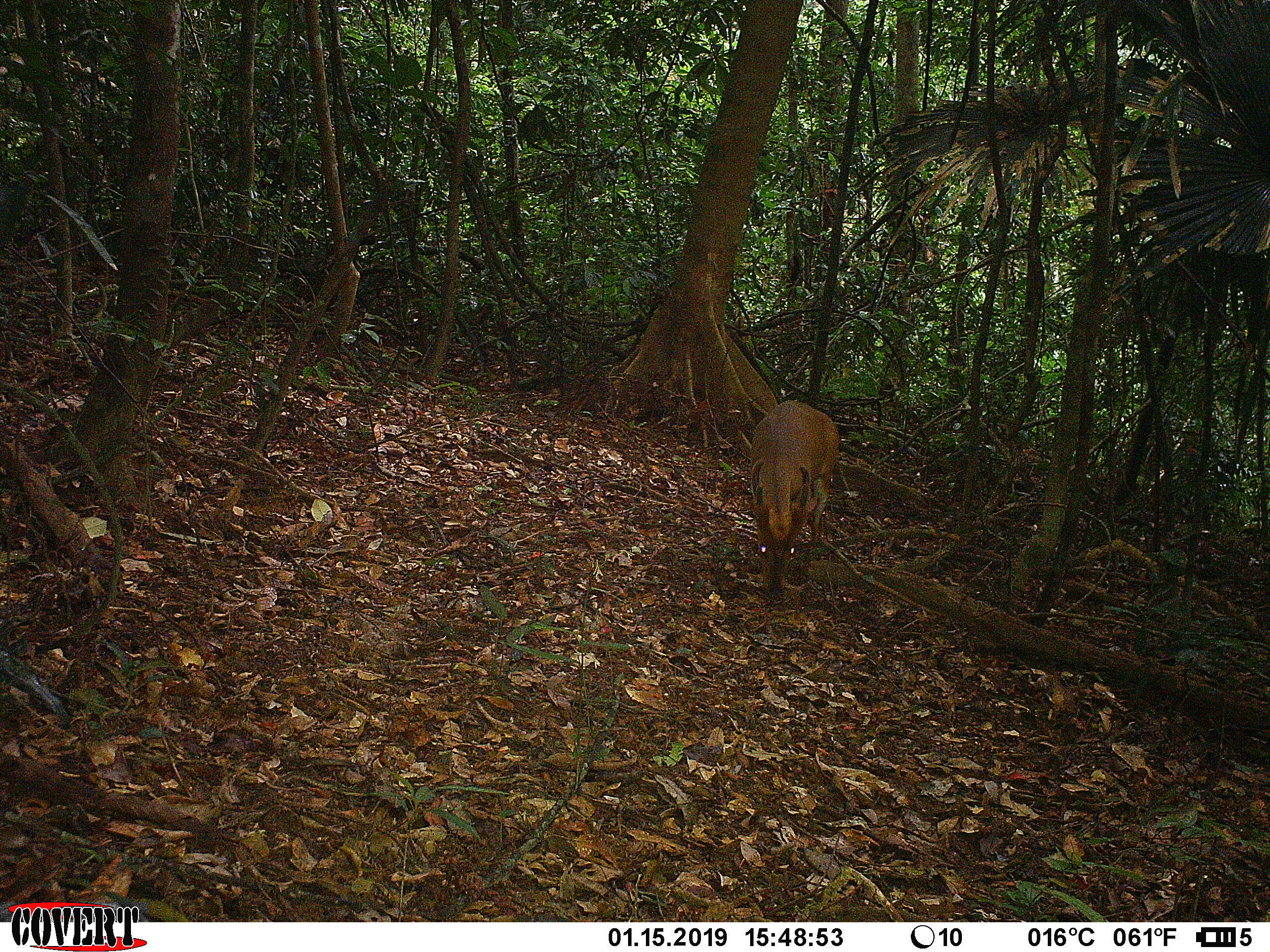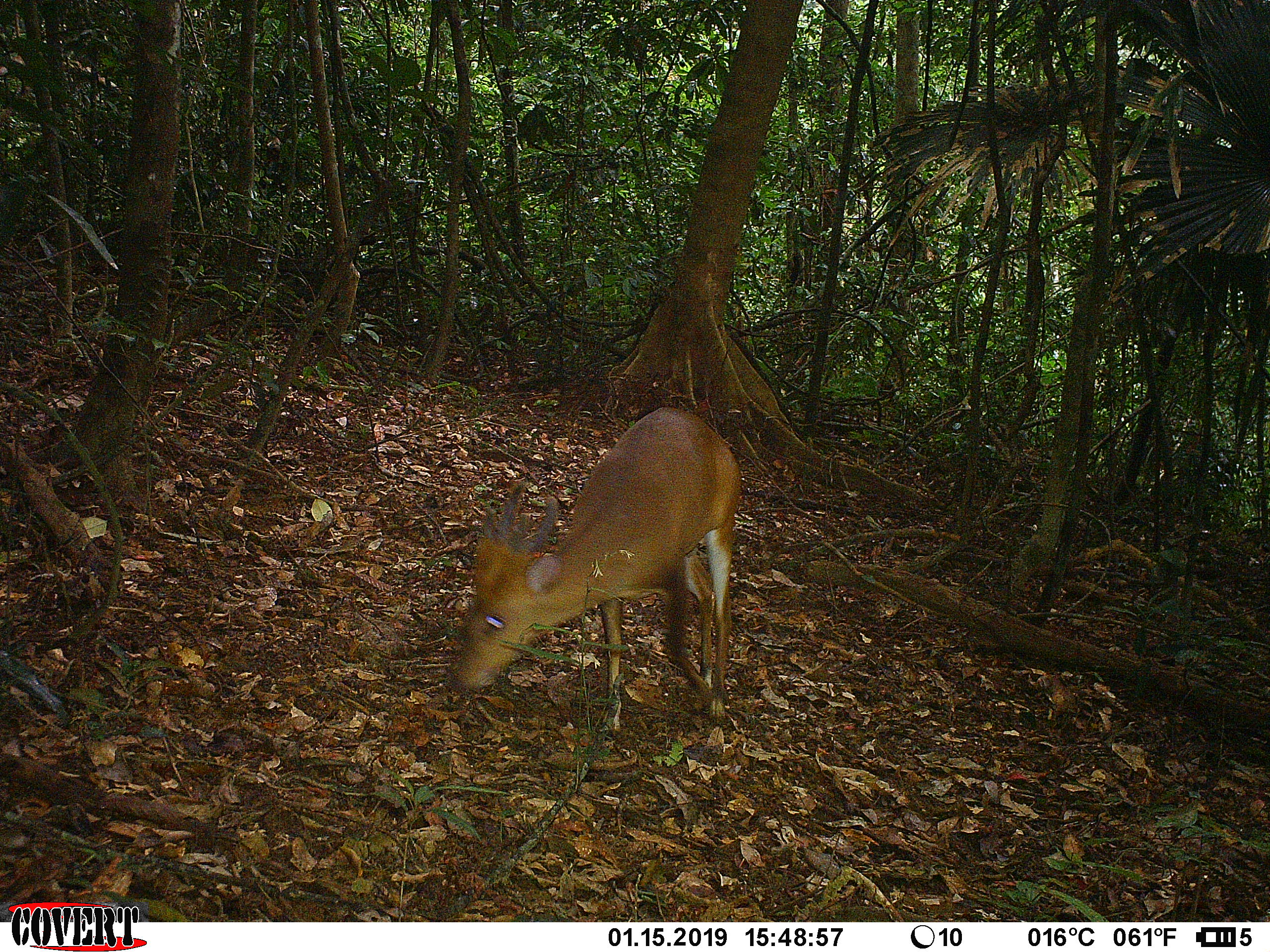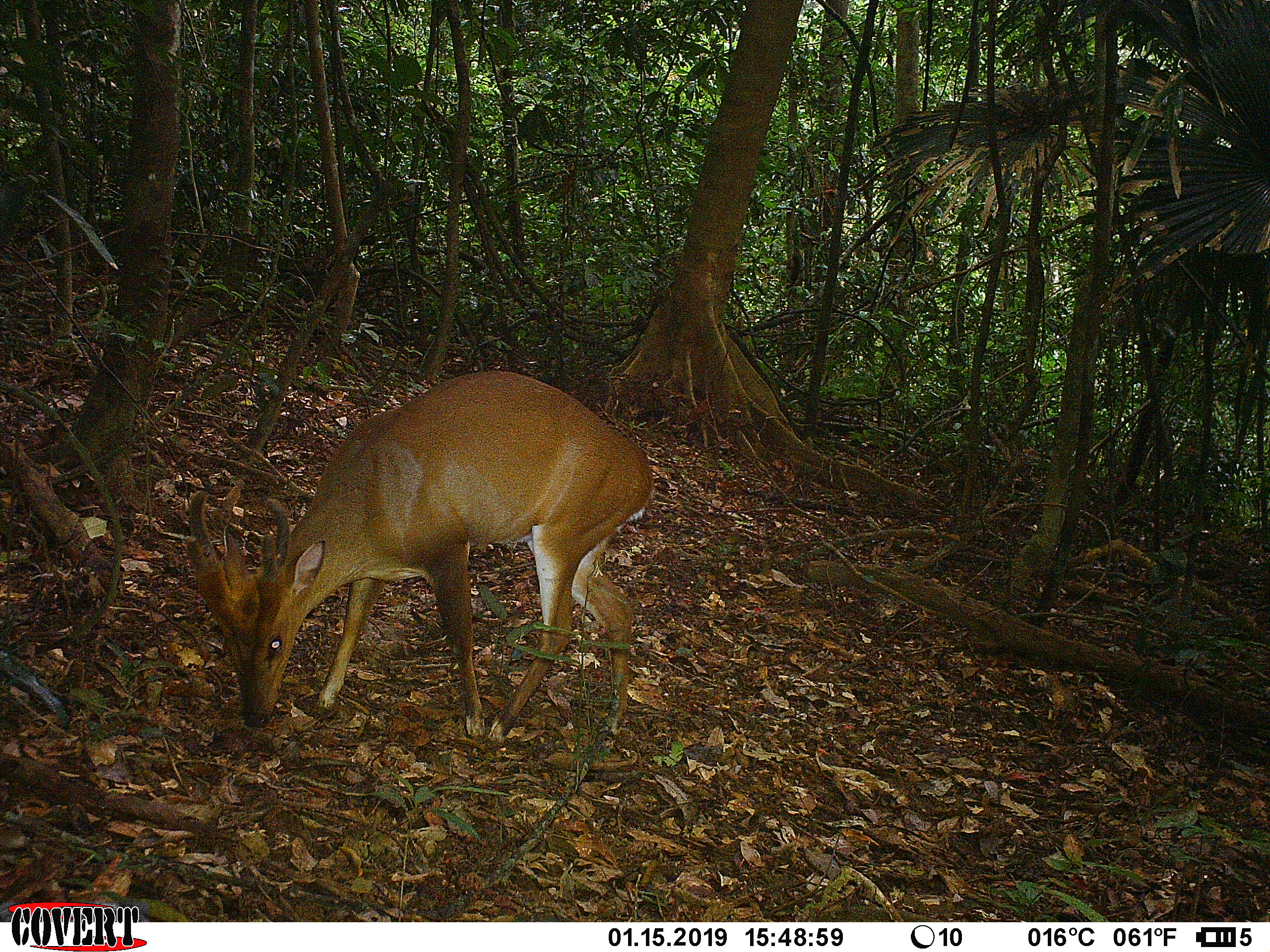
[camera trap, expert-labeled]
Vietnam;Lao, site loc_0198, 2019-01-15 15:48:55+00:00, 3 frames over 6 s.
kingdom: Animalia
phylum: Chordata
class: Mammalia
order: Artiodactyla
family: Cervidae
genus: Muntiacus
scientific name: Muntiacus vuquangensis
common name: large-antlered muntjac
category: large antlered muntjac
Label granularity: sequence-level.